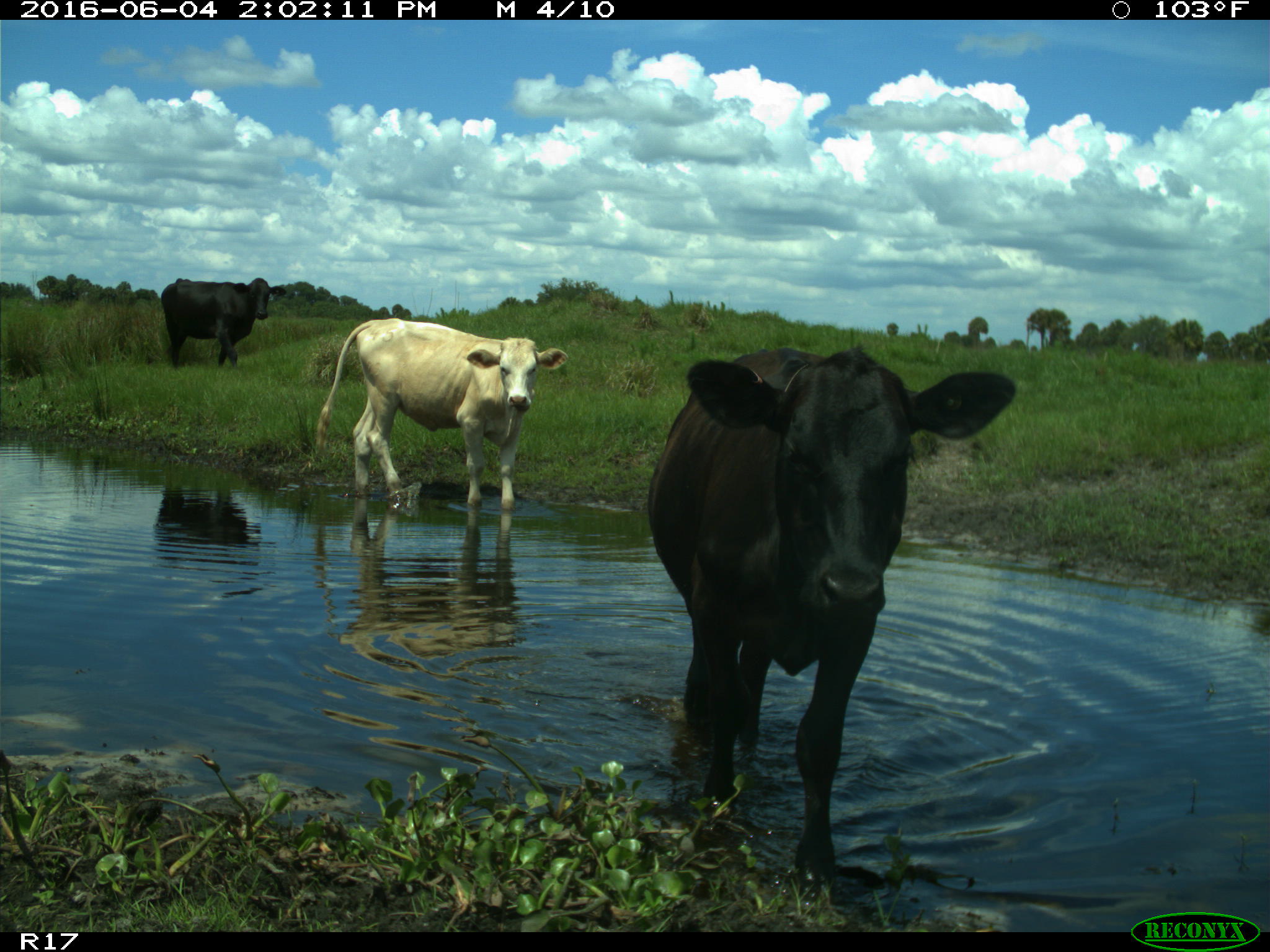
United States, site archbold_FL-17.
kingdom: Animalia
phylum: Chordata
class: Mammalia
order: Artiodactyla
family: Bovidae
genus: Bos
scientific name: Bos taurus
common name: domestic cow